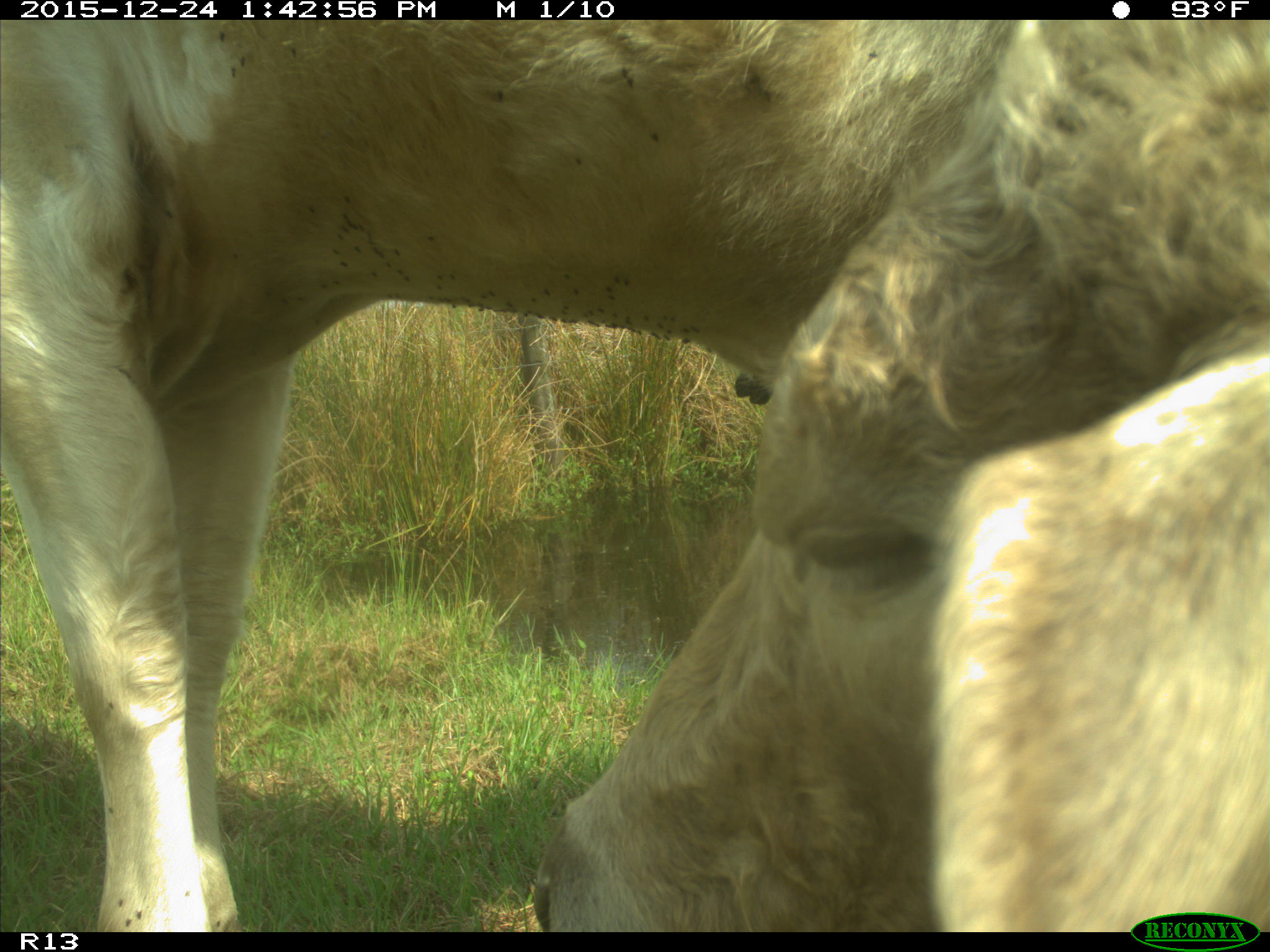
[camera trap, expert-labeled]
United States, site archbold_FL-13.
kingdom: Animalia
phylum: Chordata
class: Mammalia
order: Artiodactyla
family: Bovidae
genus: Bos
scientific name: Bos taurus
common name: domestic cow